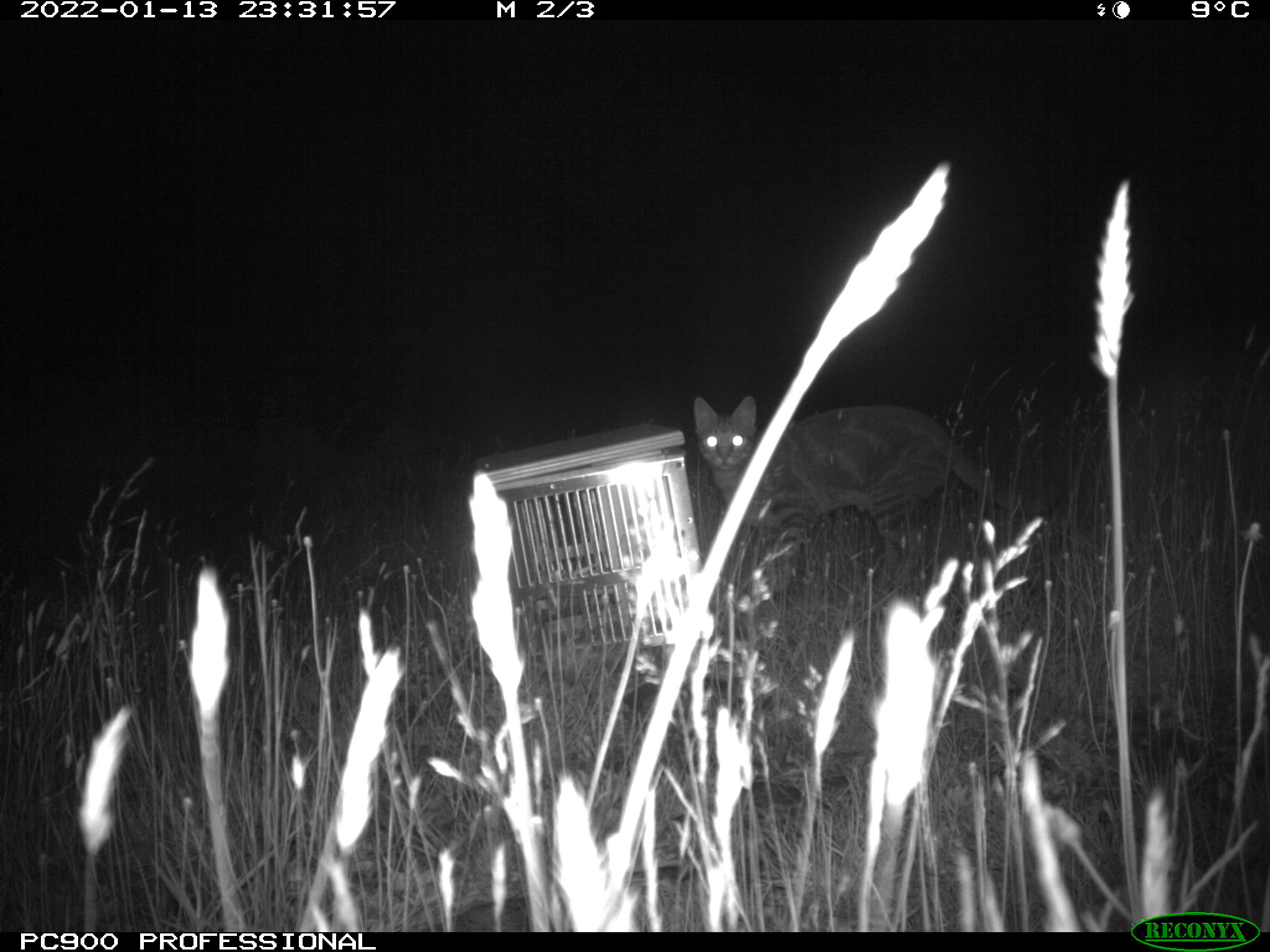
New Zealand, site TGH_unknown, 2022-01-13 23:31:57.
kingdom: Animalia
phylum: Chordata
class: Mammalia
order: Carnivora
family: Felidae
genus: Felis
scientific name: Felis catus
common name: domestic cat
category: cat